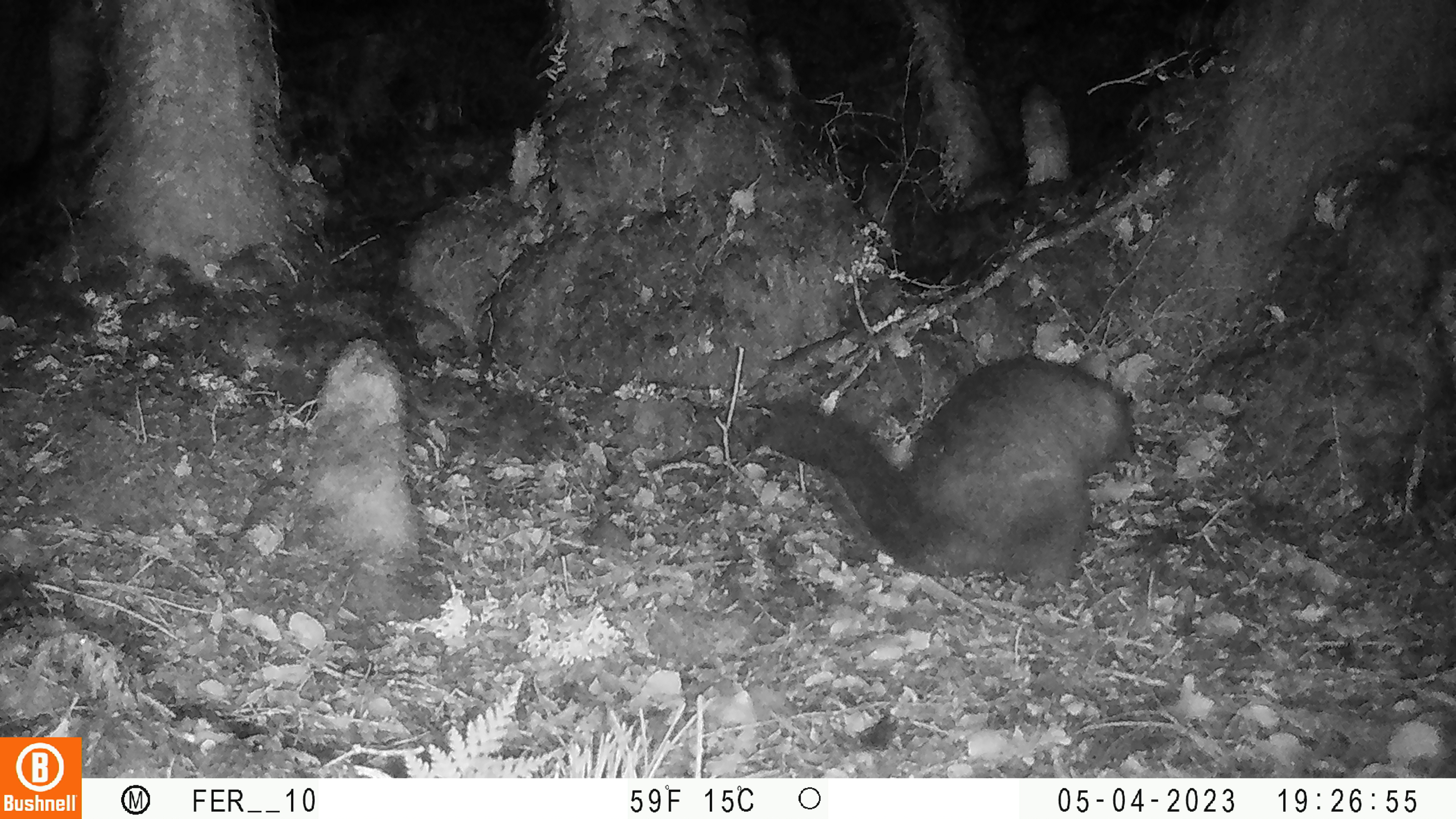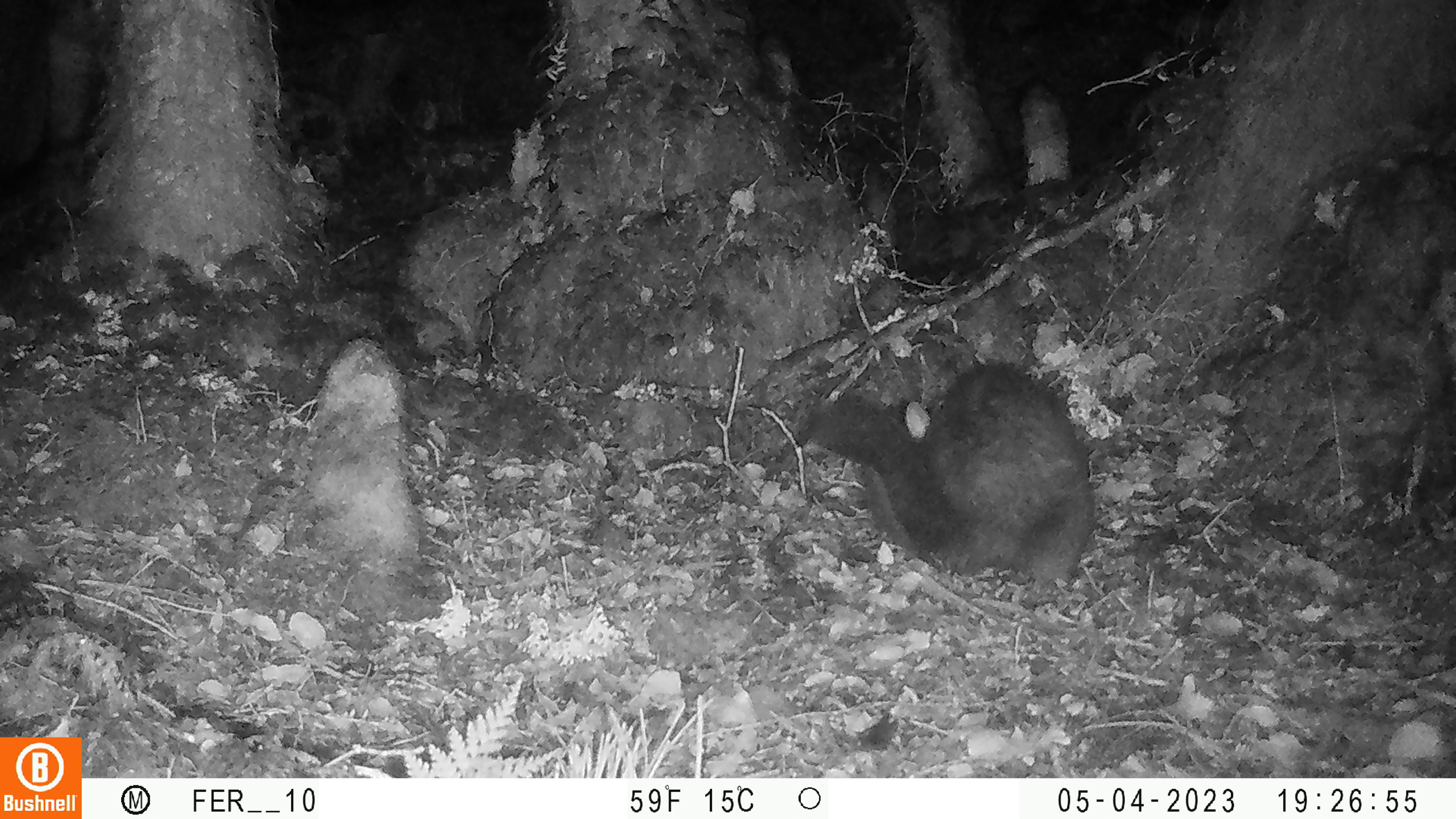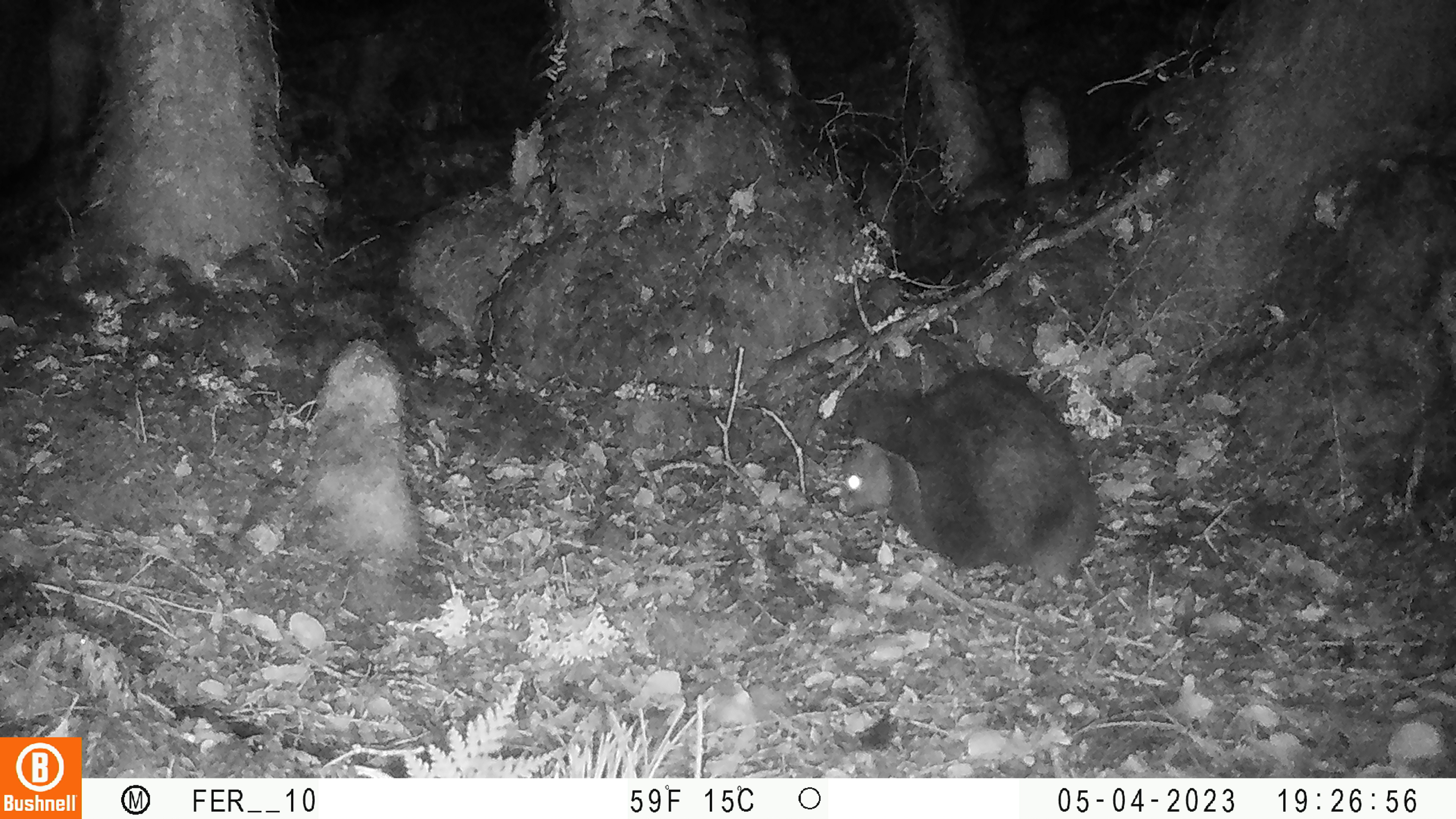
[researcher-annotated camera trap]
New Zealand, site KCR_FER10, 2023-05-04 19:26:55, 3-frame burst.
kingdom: Animalia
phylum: Chordata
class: Mammalia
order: Diprotodontia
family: Phalangeridae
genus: Trichosurus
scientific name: Trichosurus vulpecula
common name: common brushtail possum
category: possum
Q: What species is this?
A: Possum (common brushtail possum) (Trichosurus vulpecula).